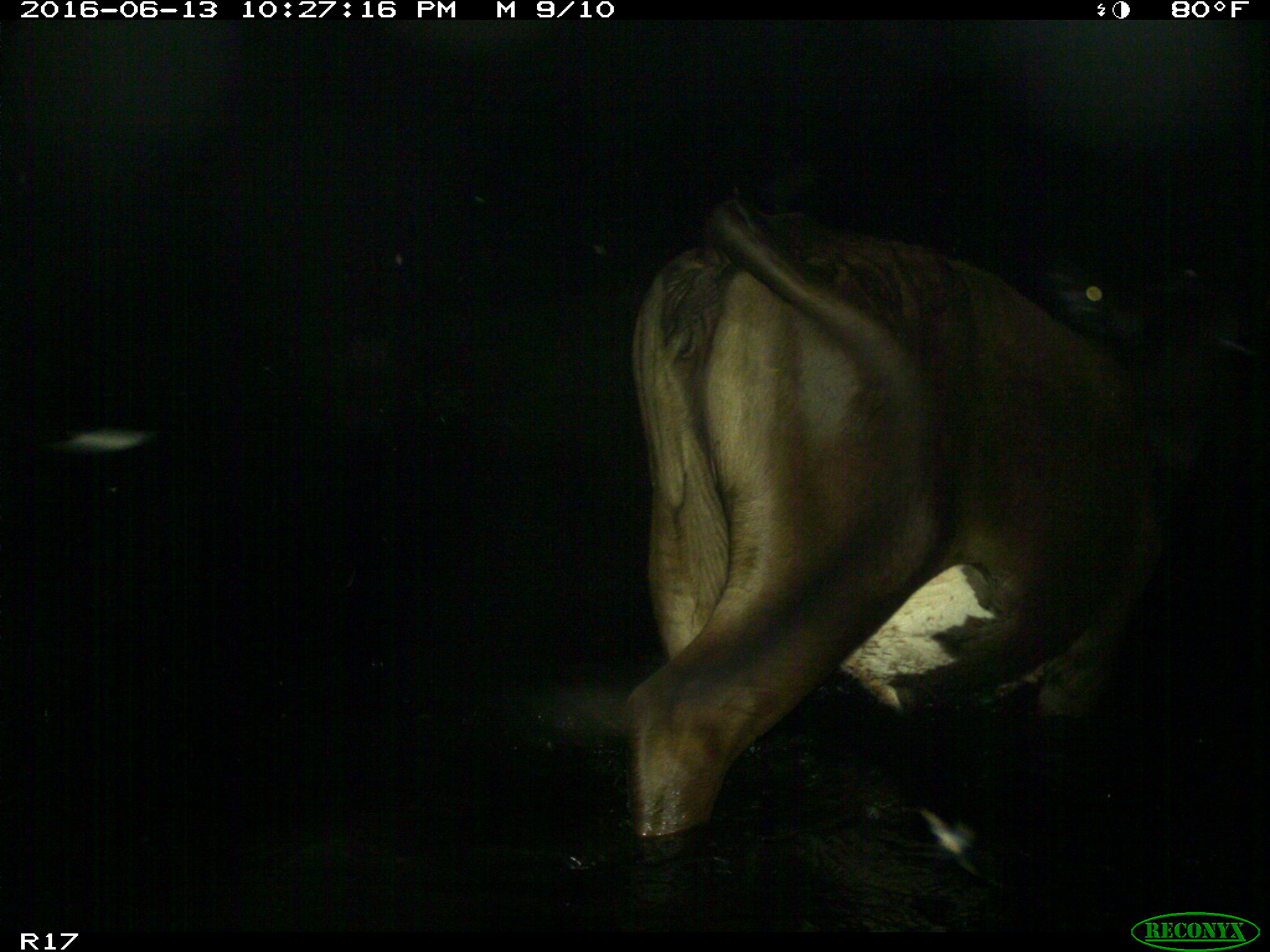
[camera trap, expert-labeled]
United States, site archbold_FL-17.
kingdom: Animalia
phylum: Chordata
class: Mammalia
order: Artiodactyla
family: Bovidae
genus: Bos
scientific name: Bos taurus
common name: domestic cow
Bos taurus (domestic cow).